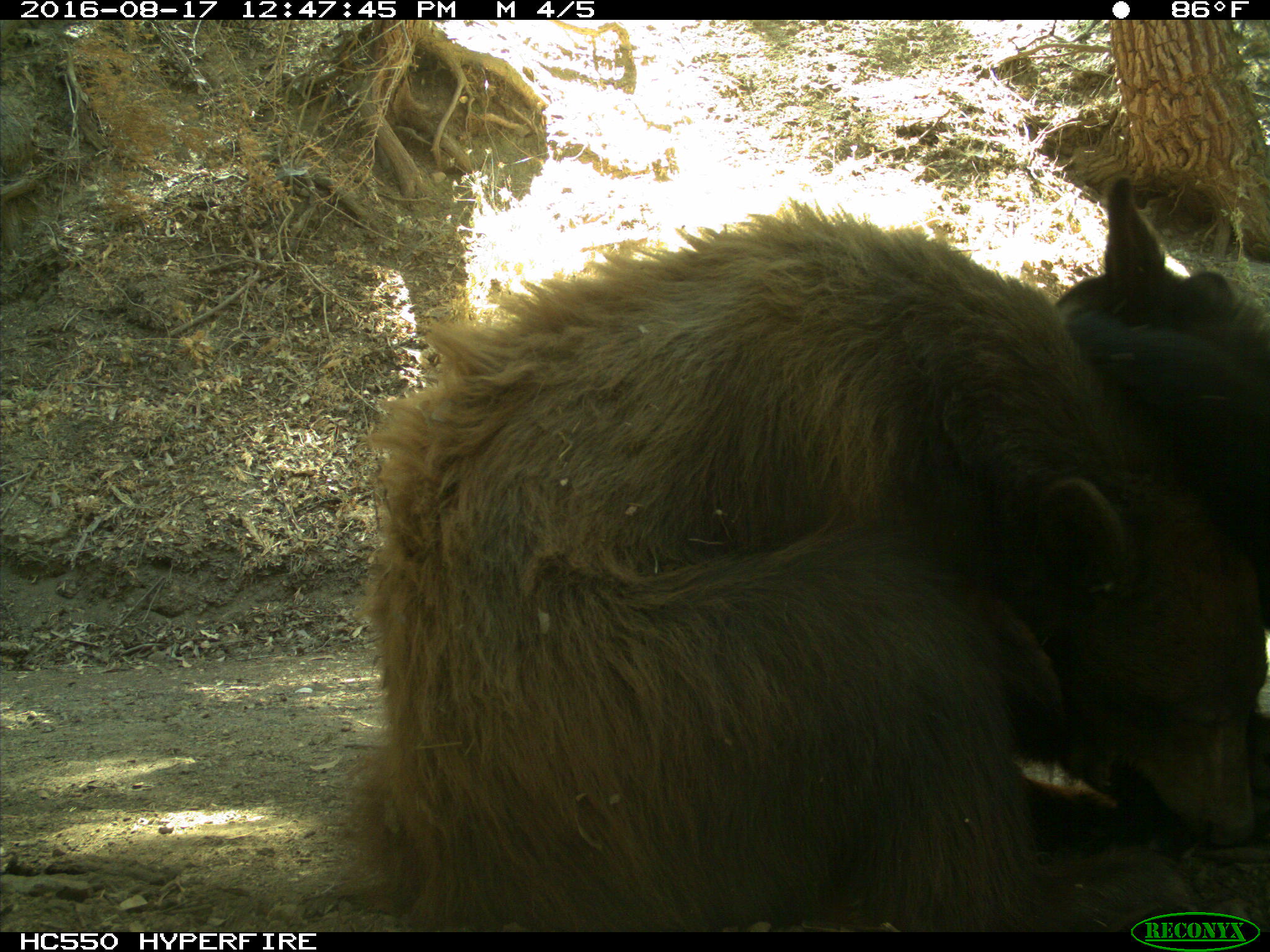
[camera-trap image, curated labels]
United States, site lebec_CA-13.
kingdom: Animalia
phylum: Chordata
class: Mammalia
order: Carnivora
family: Ursidae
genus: Ursus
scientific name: Ursus americanus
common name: american black bear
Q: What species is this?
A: Ursus americanus (american black bear).